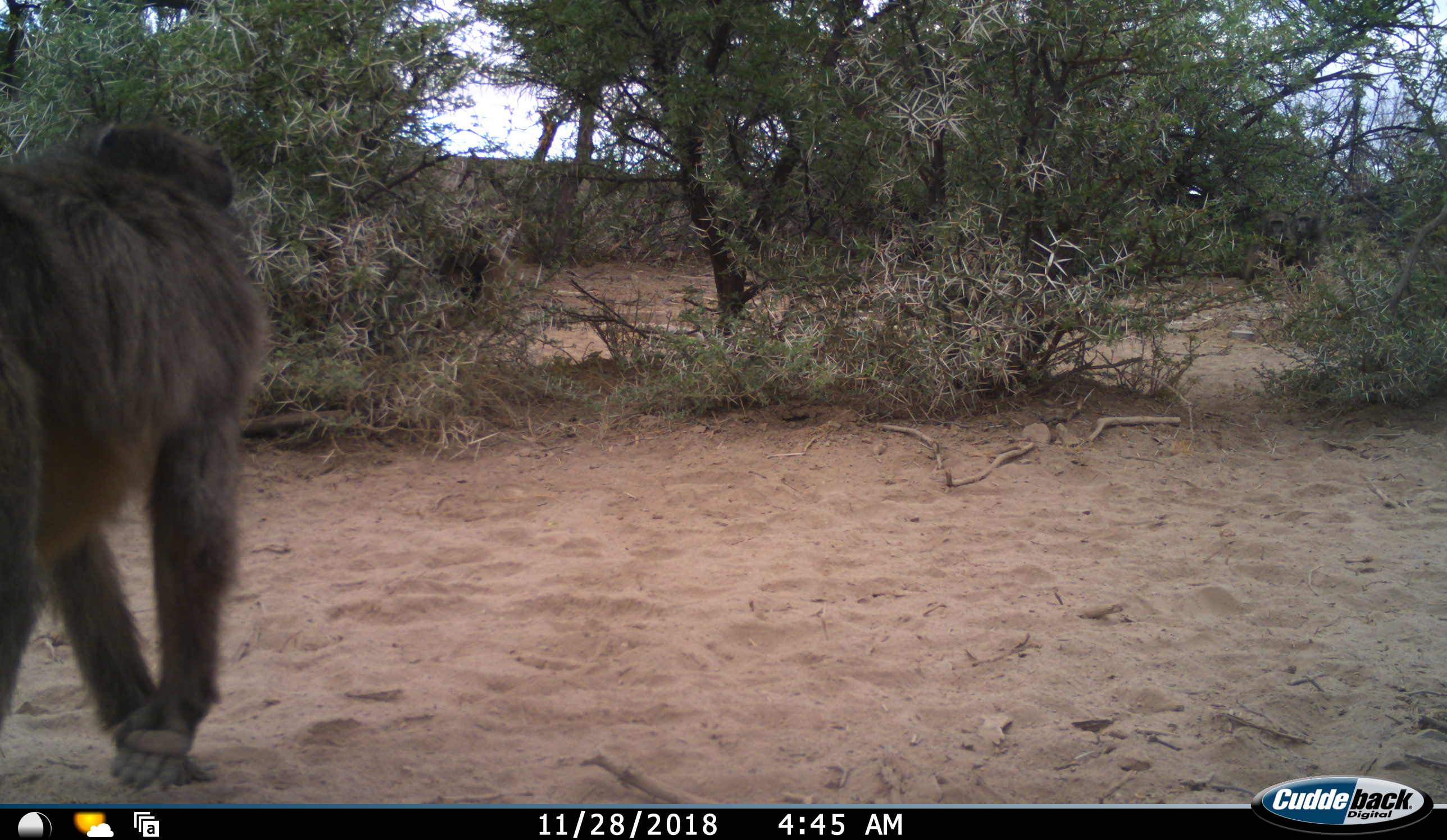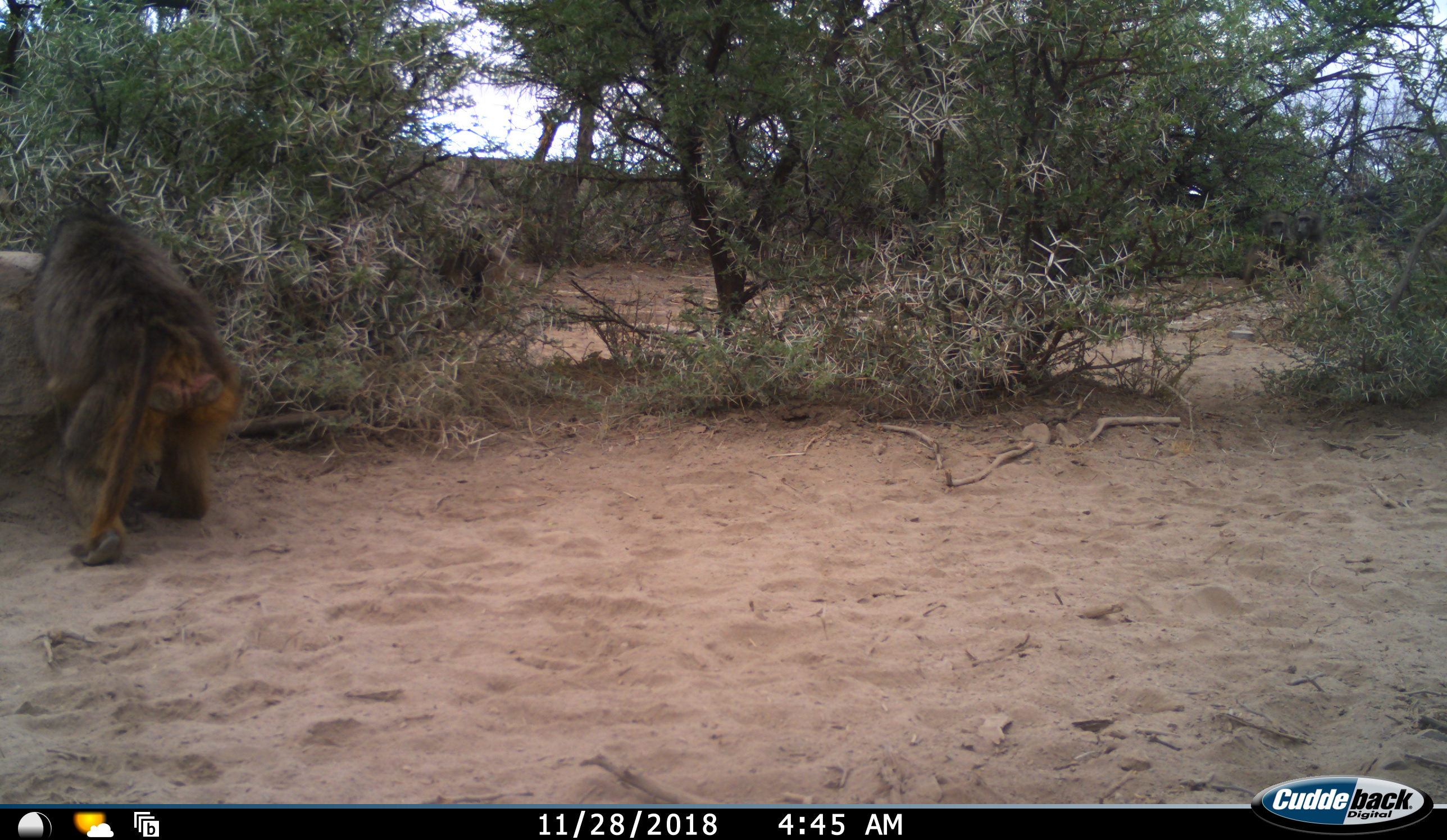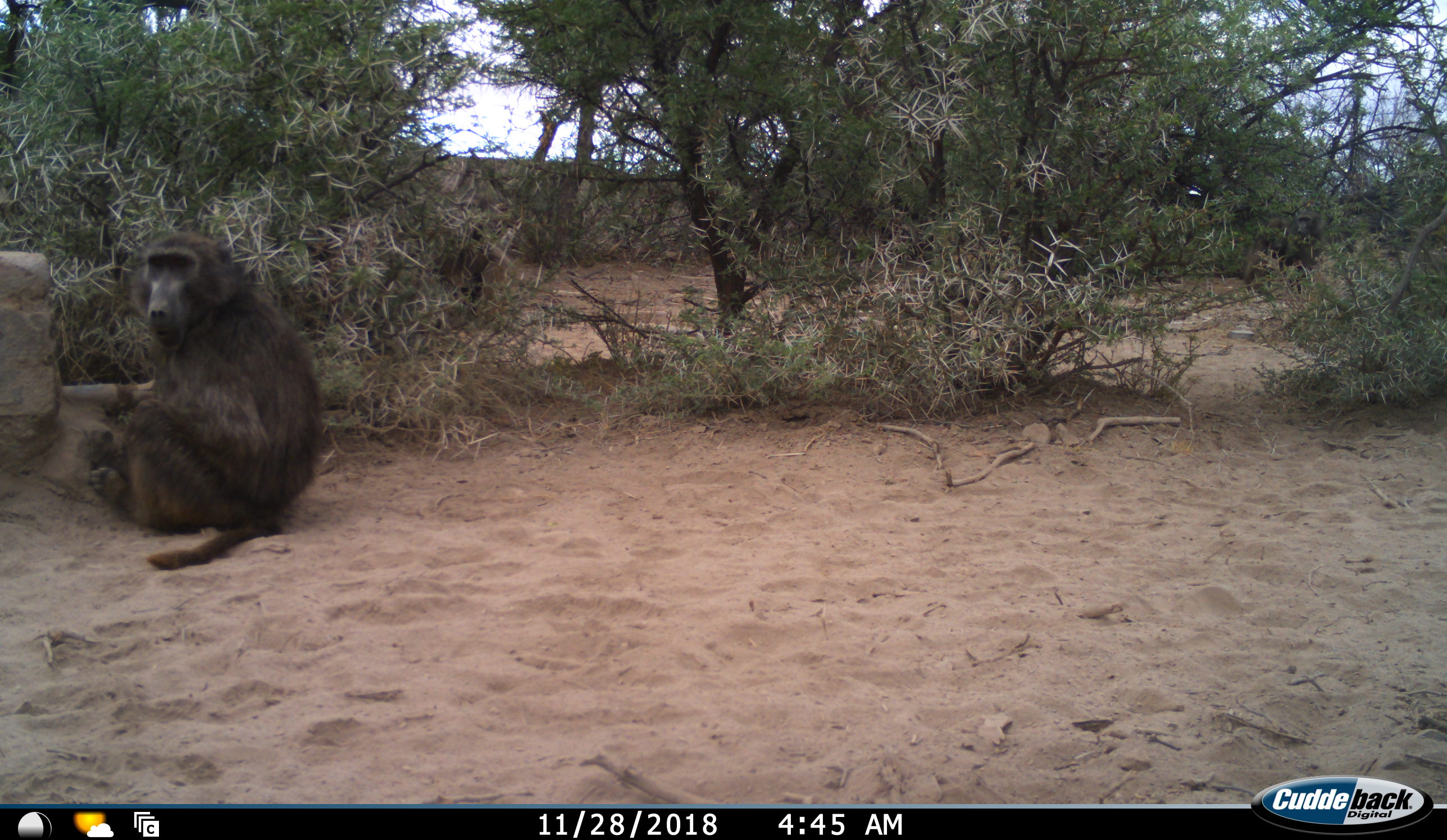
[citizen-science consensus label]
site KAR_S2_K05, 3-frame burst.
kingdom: Animalia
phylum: Chordata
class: Mammalia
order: Primates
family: Cercopithecidae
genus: Papio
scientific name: Papio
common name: baboon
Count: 1.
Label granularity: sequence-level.